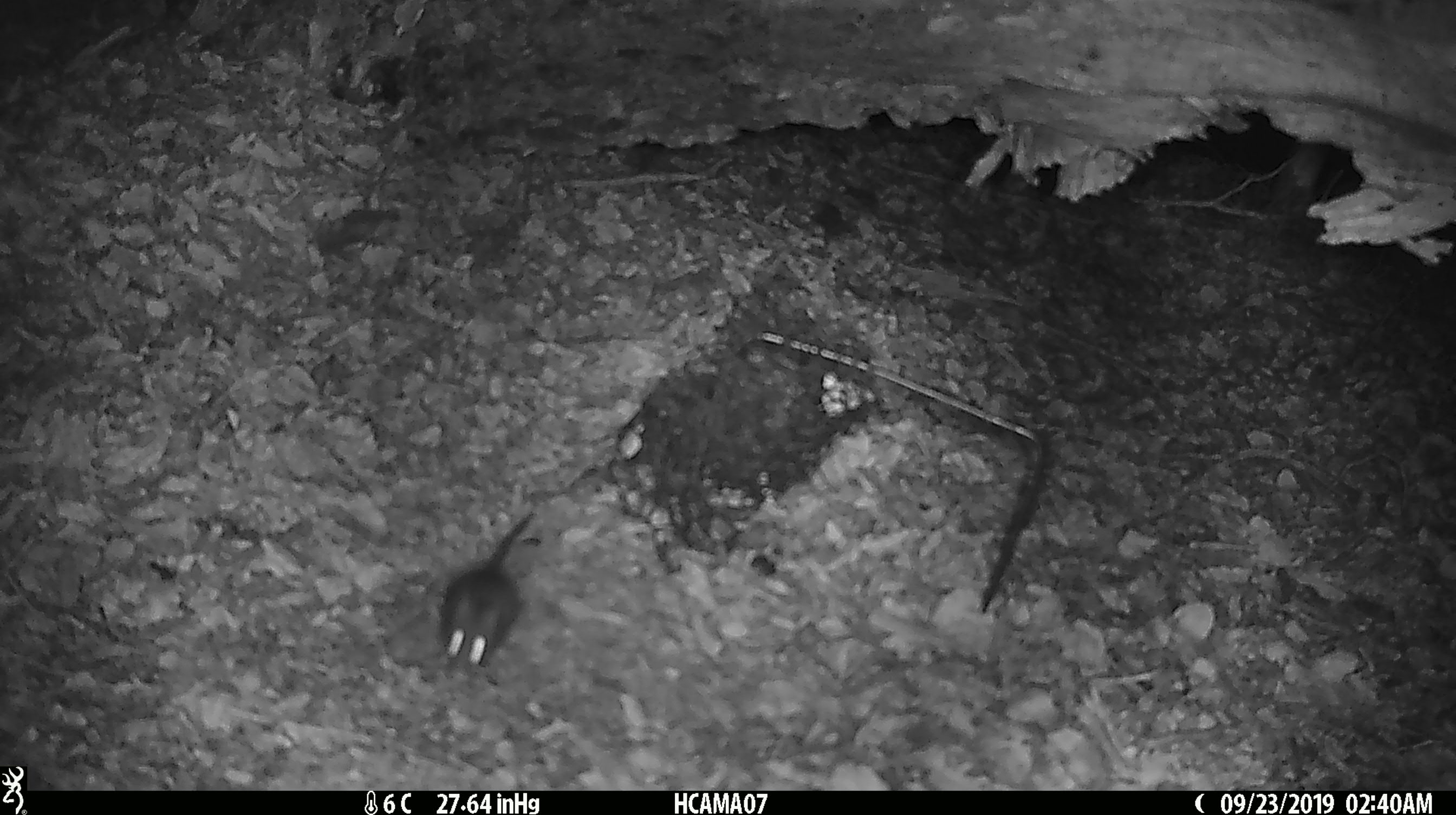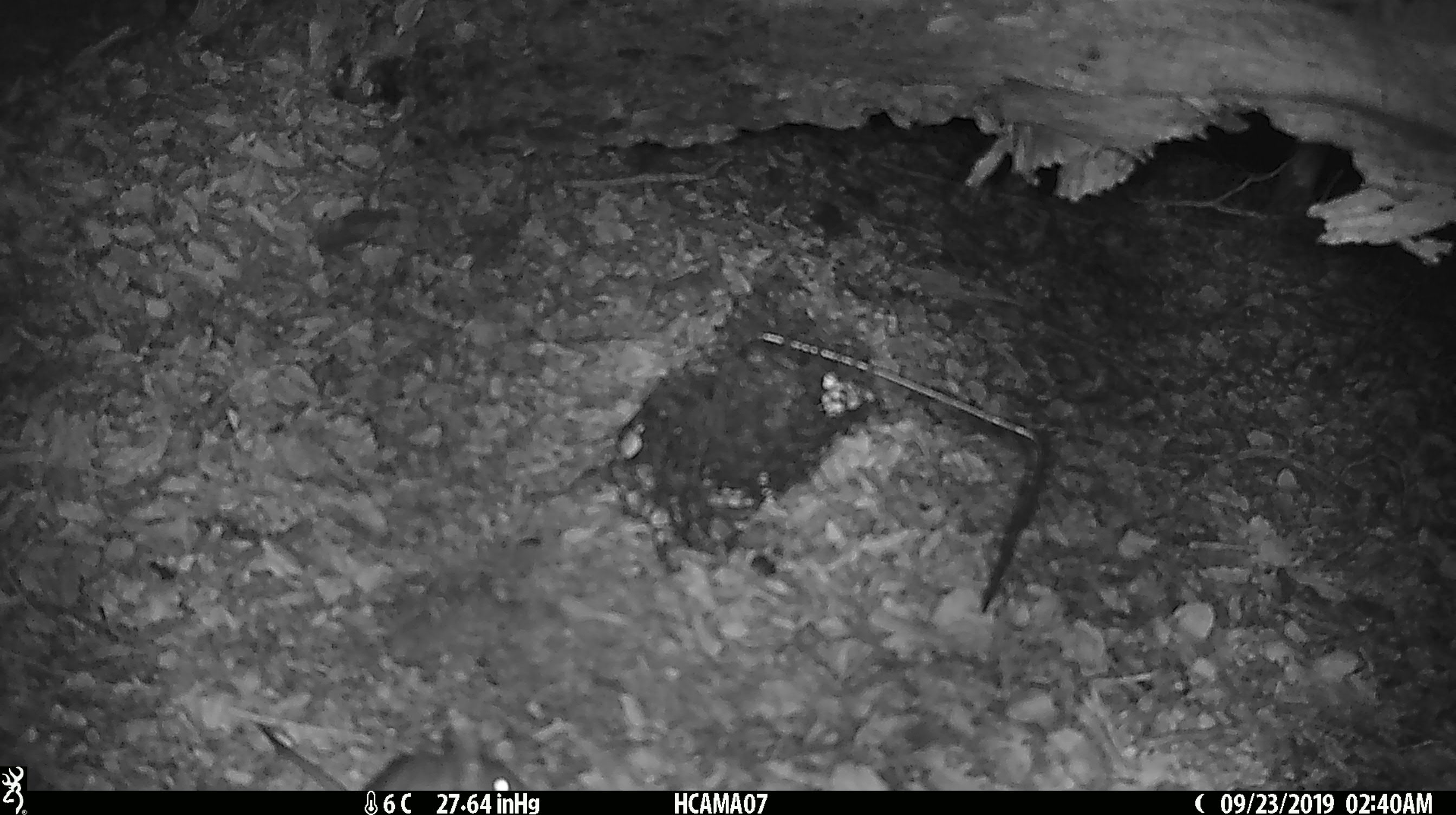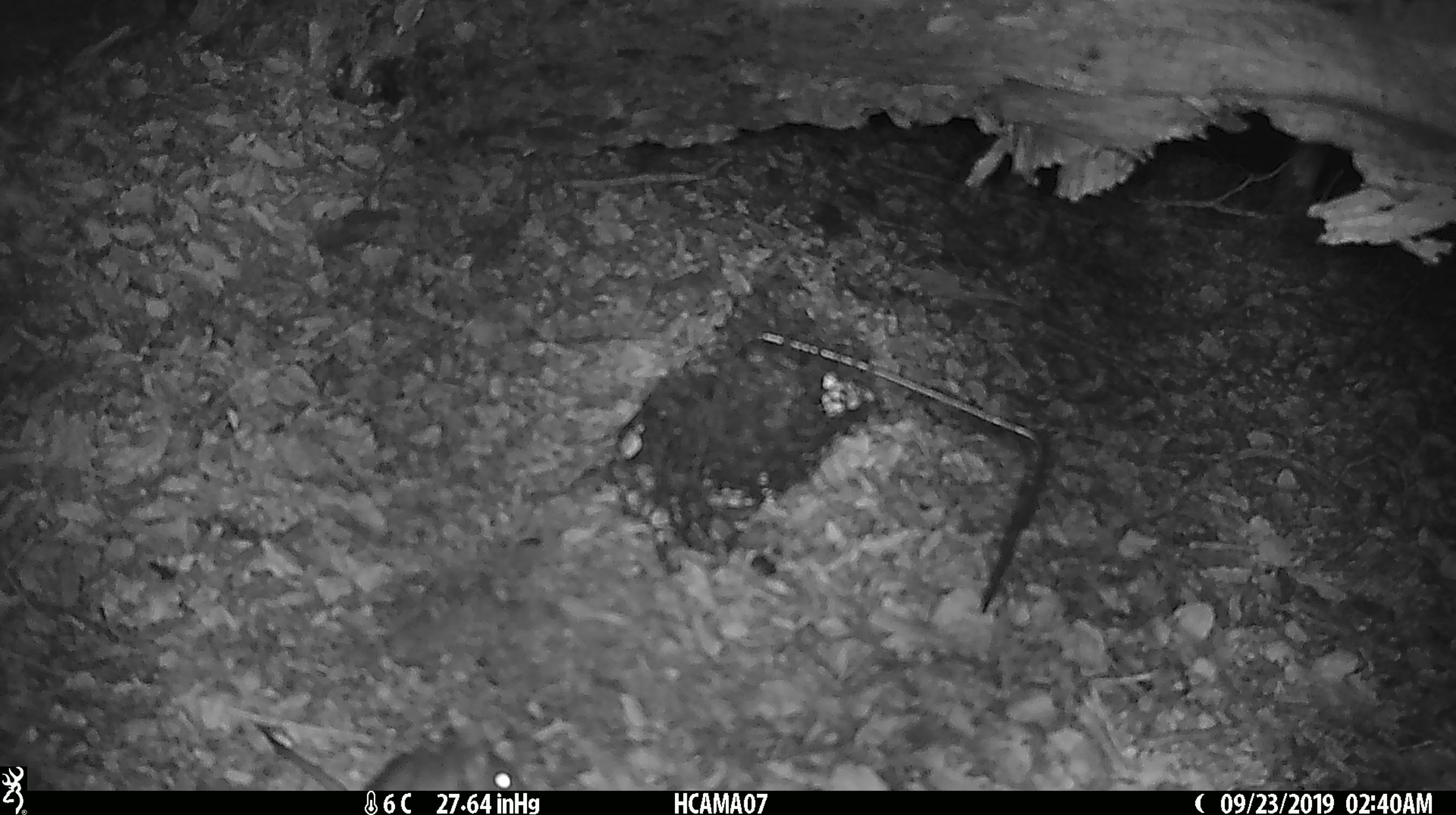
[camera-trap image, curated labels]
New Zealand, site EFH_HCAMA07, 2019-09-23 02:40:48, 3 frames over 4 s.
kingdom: Animalia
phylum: Chordata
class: Mammalia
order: Rodentia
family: Muridae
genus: Mus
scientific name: Mus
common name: mouse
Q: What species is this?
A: Mouse (Mus).